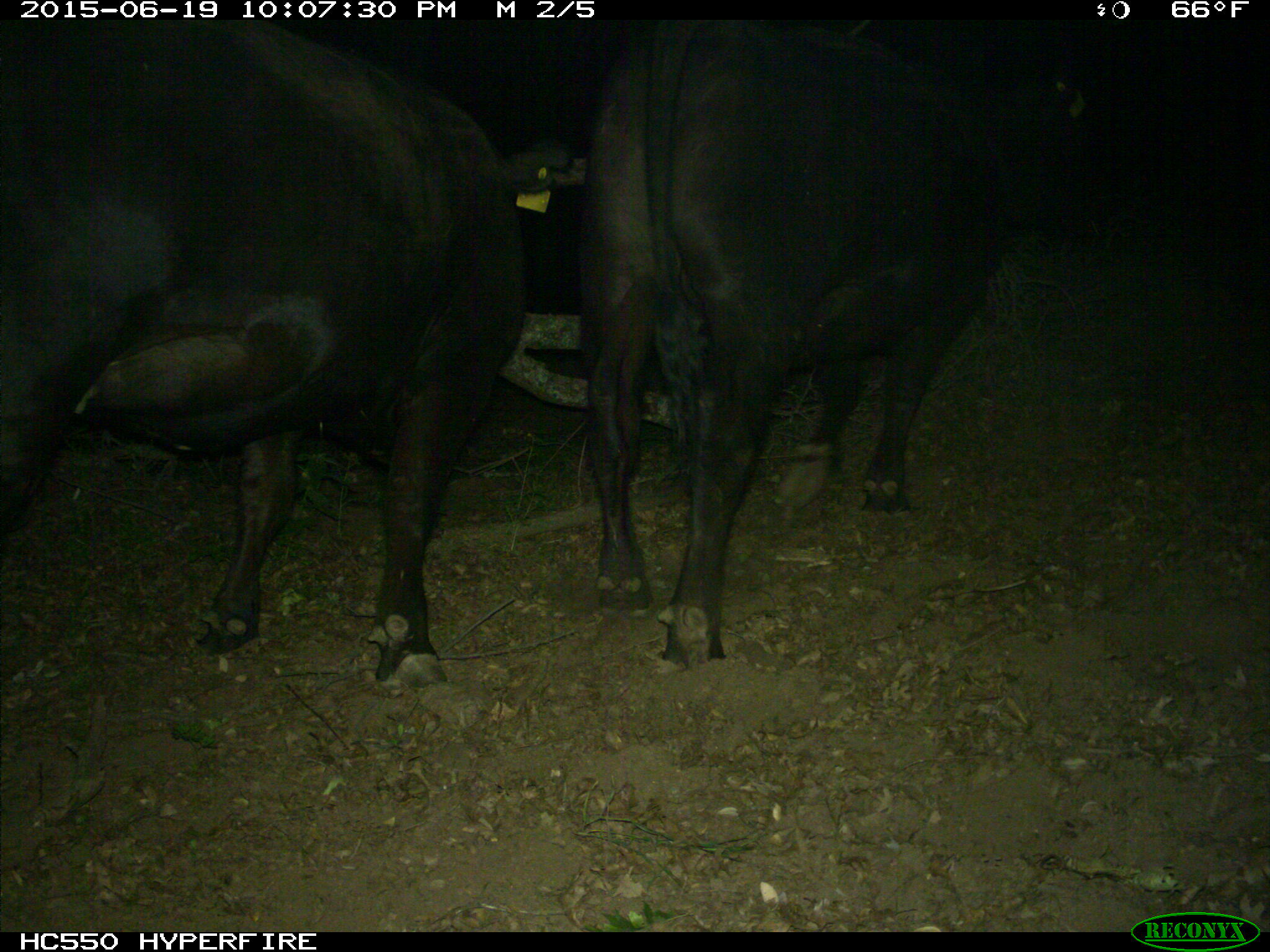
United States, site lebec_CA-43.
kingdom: Animalia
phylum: Chordata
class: Mammalia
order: Artiodactyla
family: Bovidae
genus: Bos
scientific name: Bos taurus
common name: domestic cow